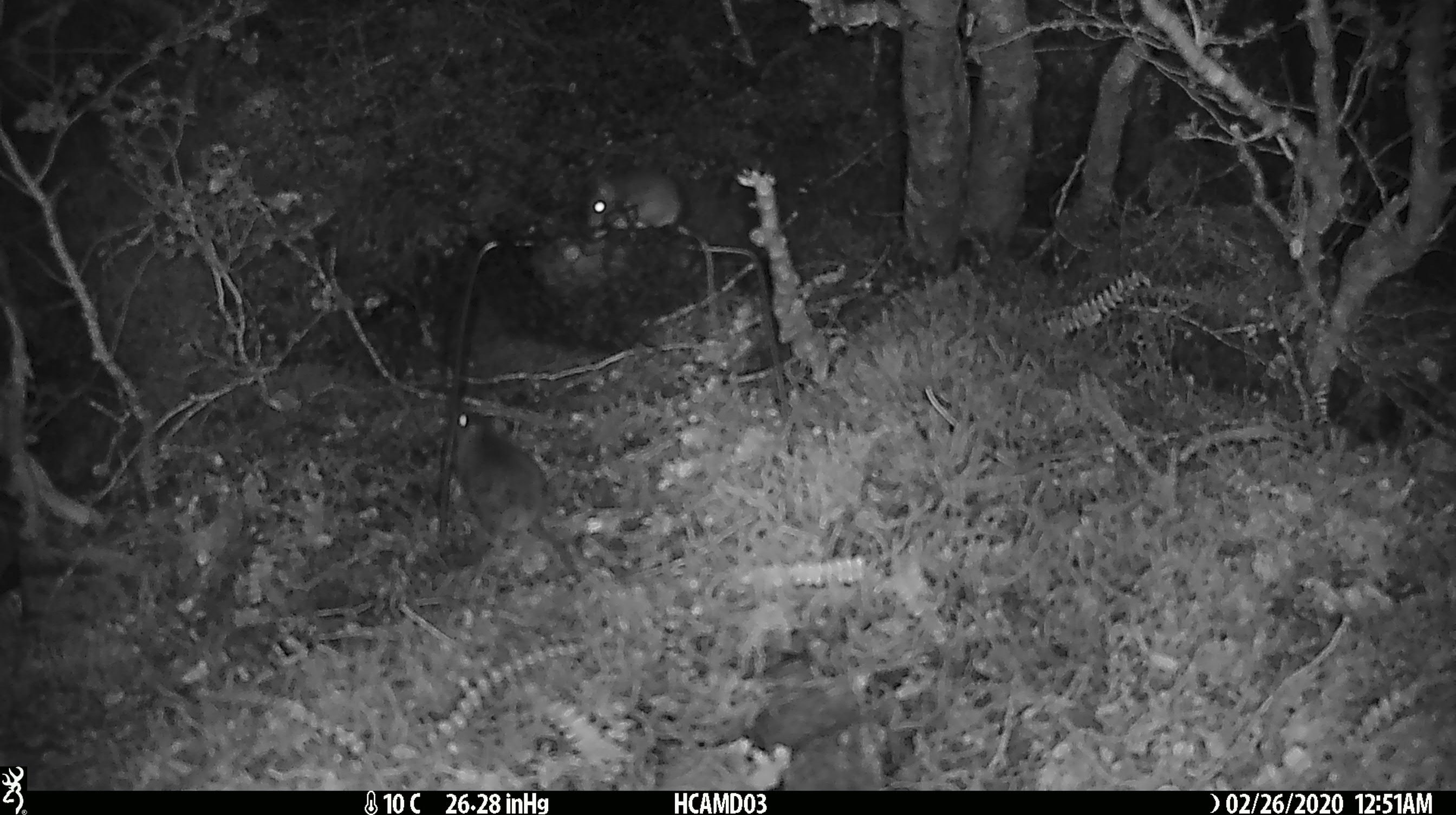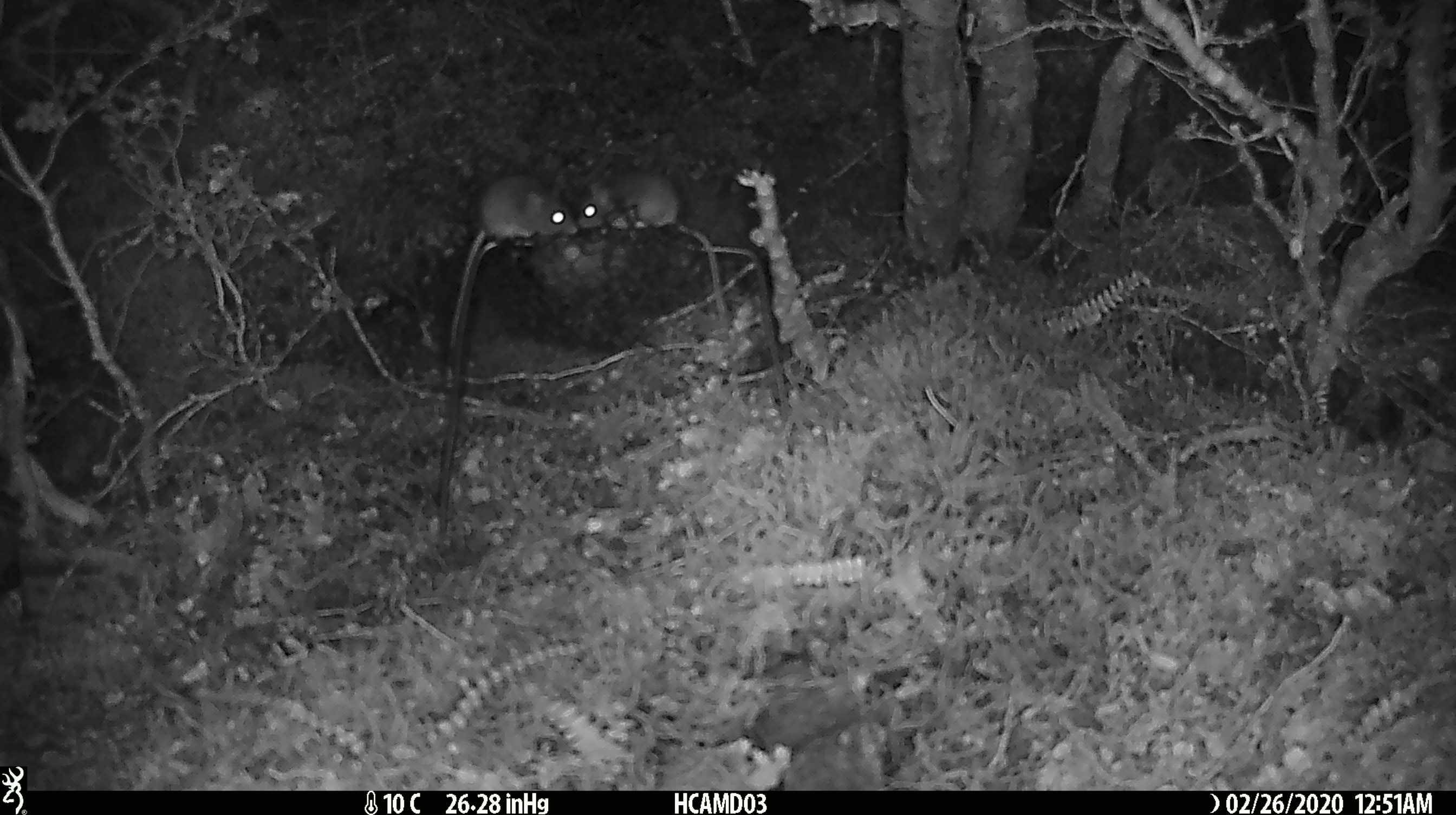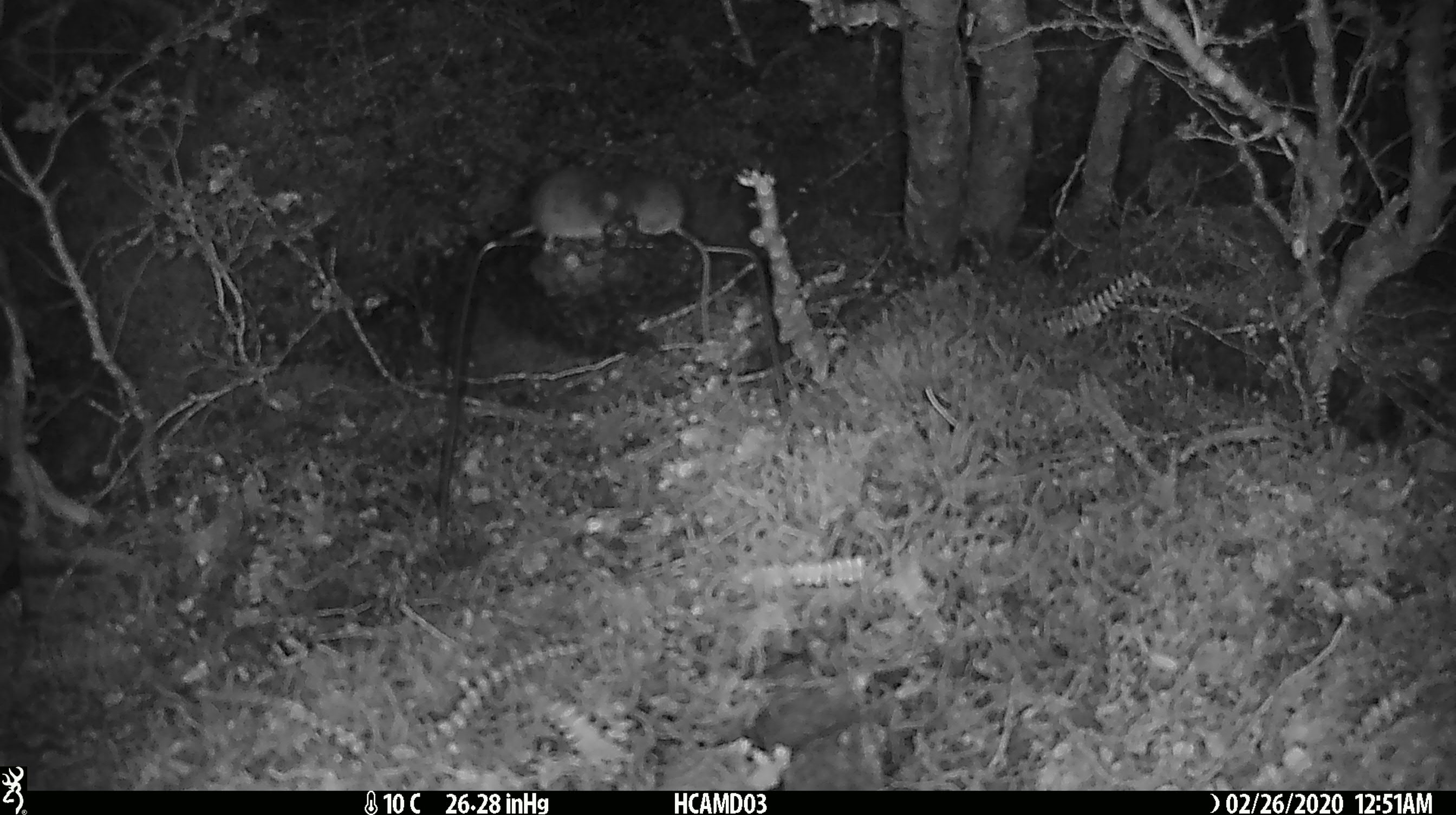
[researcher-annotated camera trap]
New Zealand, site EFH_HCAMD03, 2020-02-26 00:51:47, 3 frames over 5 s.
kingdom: Animalia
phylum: Chordata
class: Mammalia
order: Rodentia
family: Muridae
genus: Mus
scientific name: Mus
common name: mouse